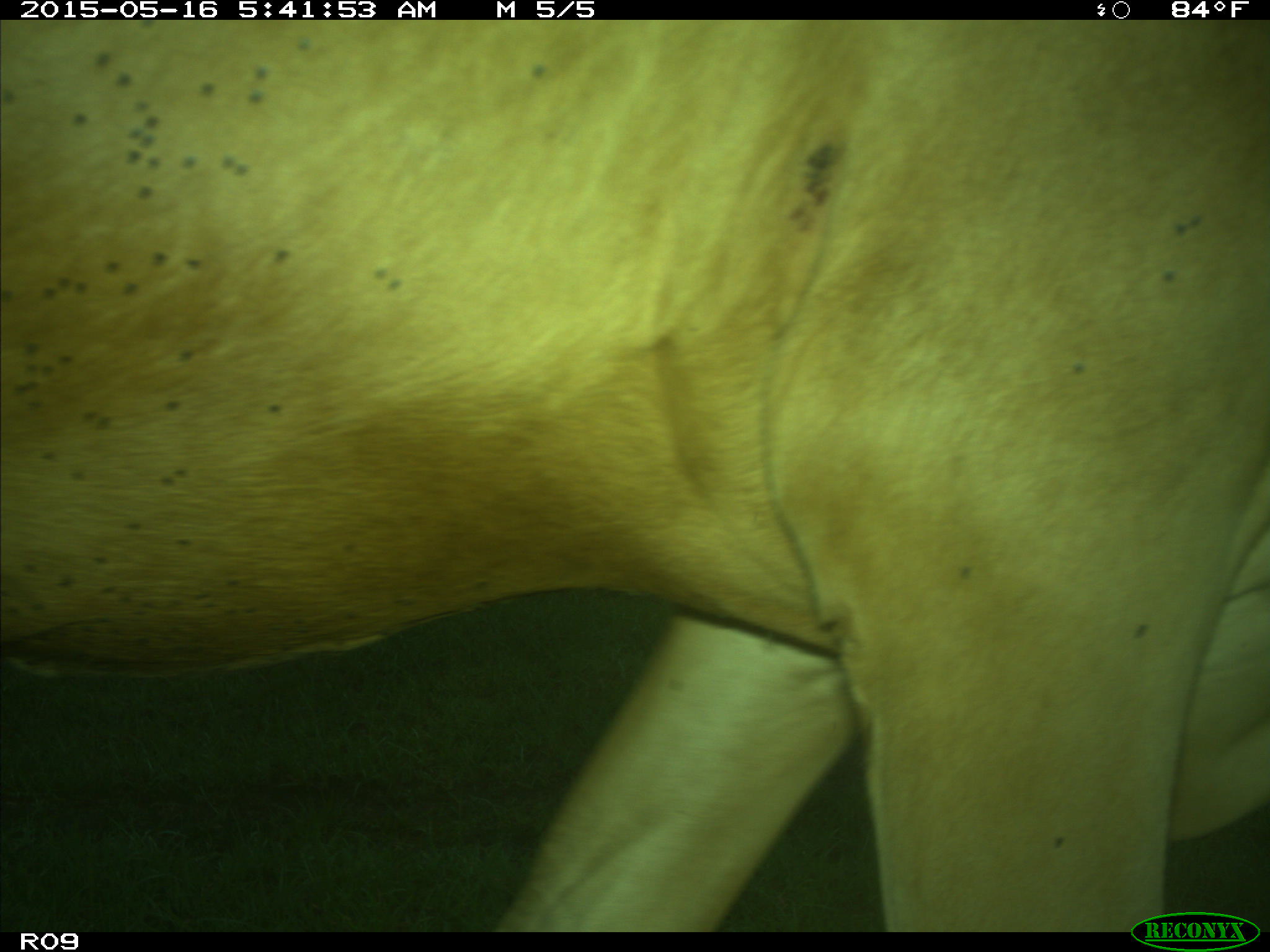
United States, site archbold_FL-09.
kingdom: Animalia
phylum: Chordata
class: Mammalia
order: Artiodactyla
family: Bovidae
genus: Bos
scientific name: Bos taurus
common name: domestic cow